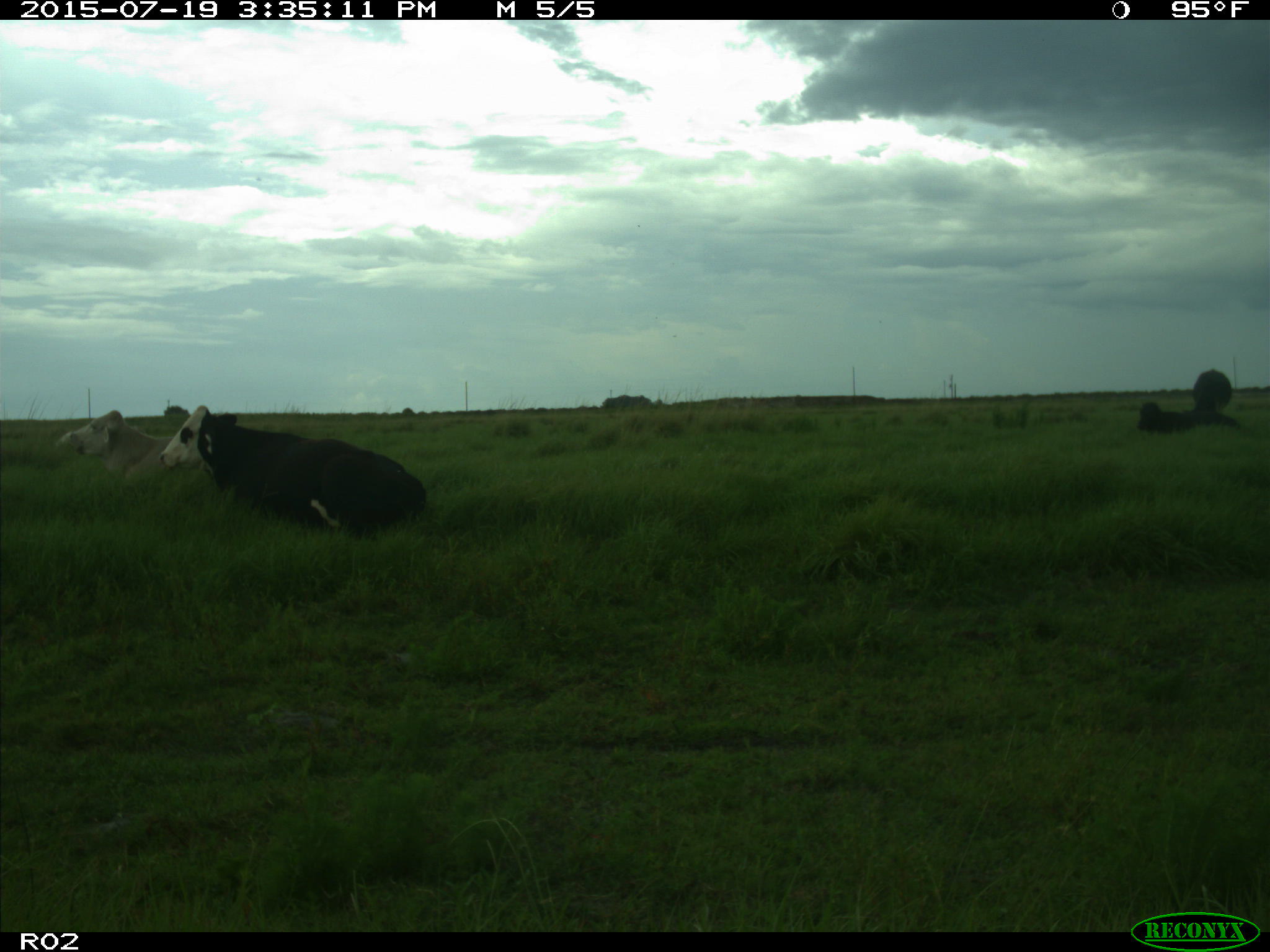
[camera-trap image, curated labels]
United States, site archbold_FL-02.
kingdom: Animalia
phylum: Chordata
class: Mammalia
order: Artiodactyla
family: Bovidae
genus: Bos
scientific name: Bos taurus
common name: domestic cow